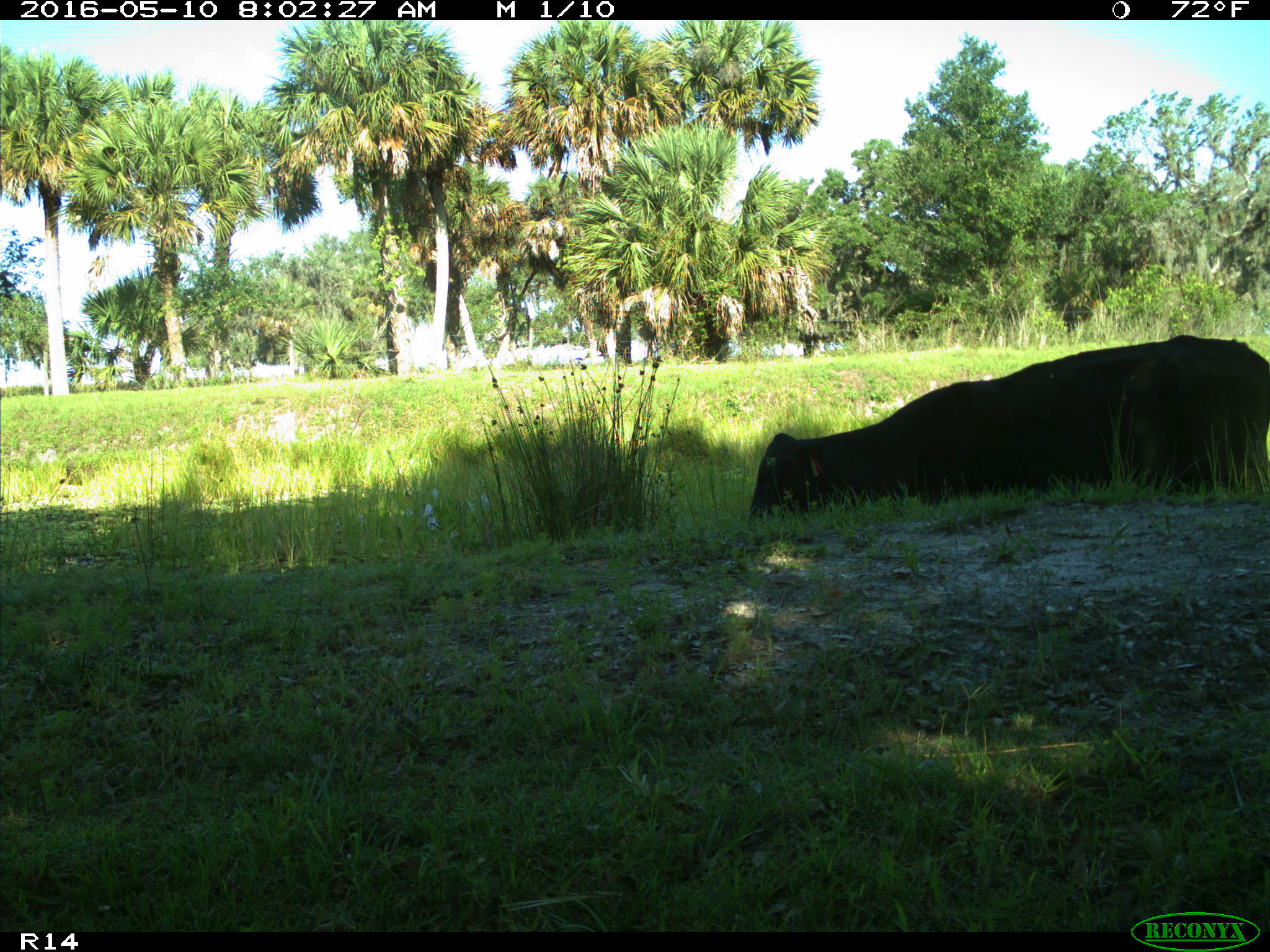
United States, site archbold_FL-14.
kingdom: Animalia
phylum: Chordata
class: Mammalia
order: Artiodactyla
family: Bovidae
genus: Bos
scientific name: Bos taurus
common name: domestic cow